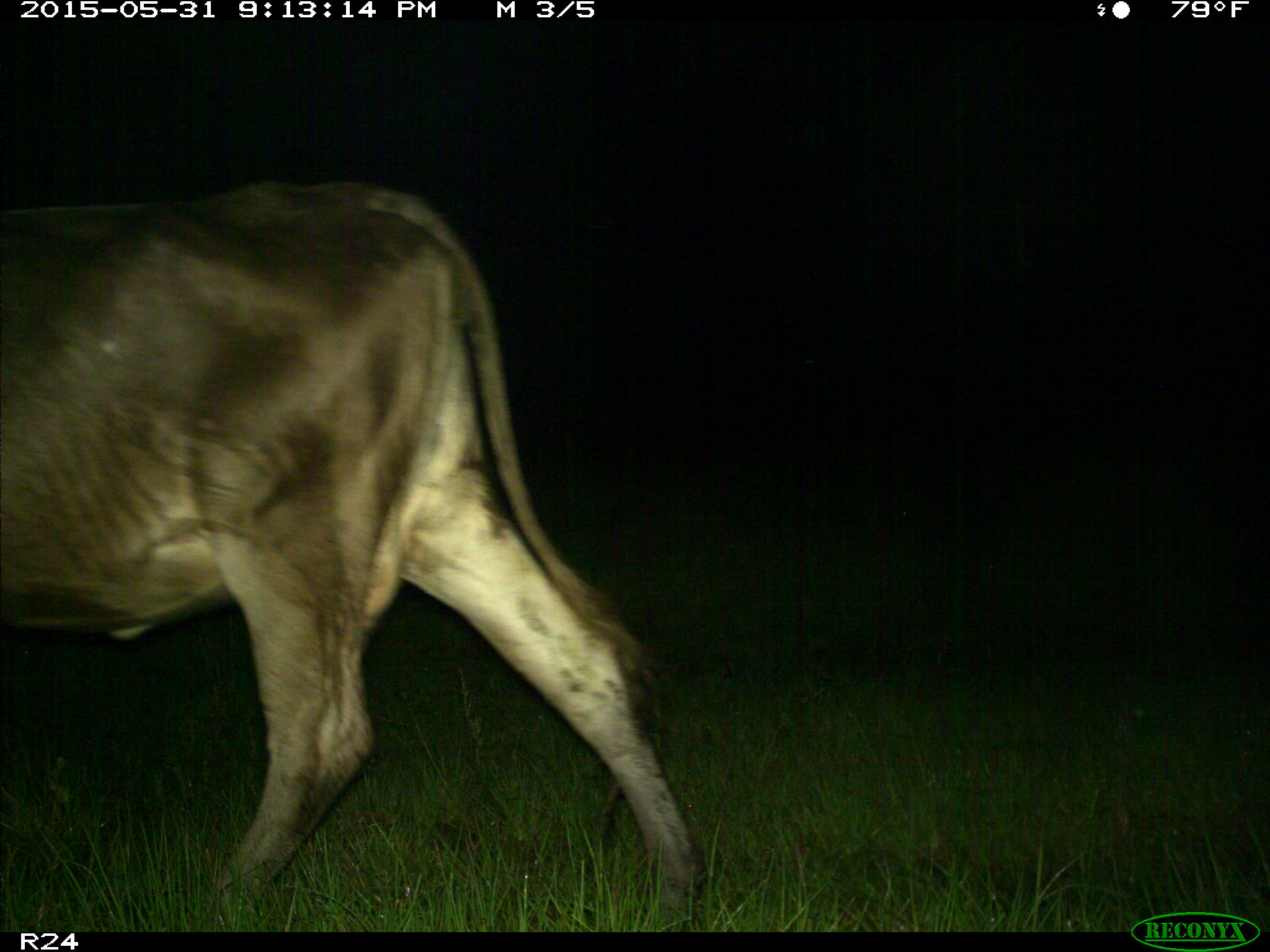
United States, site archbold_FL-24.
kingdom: Animalia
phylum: Chordata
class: Mammalia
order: Artiodactyla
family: Bovidae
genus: Bos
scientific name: Bos taurus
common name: domestic cow